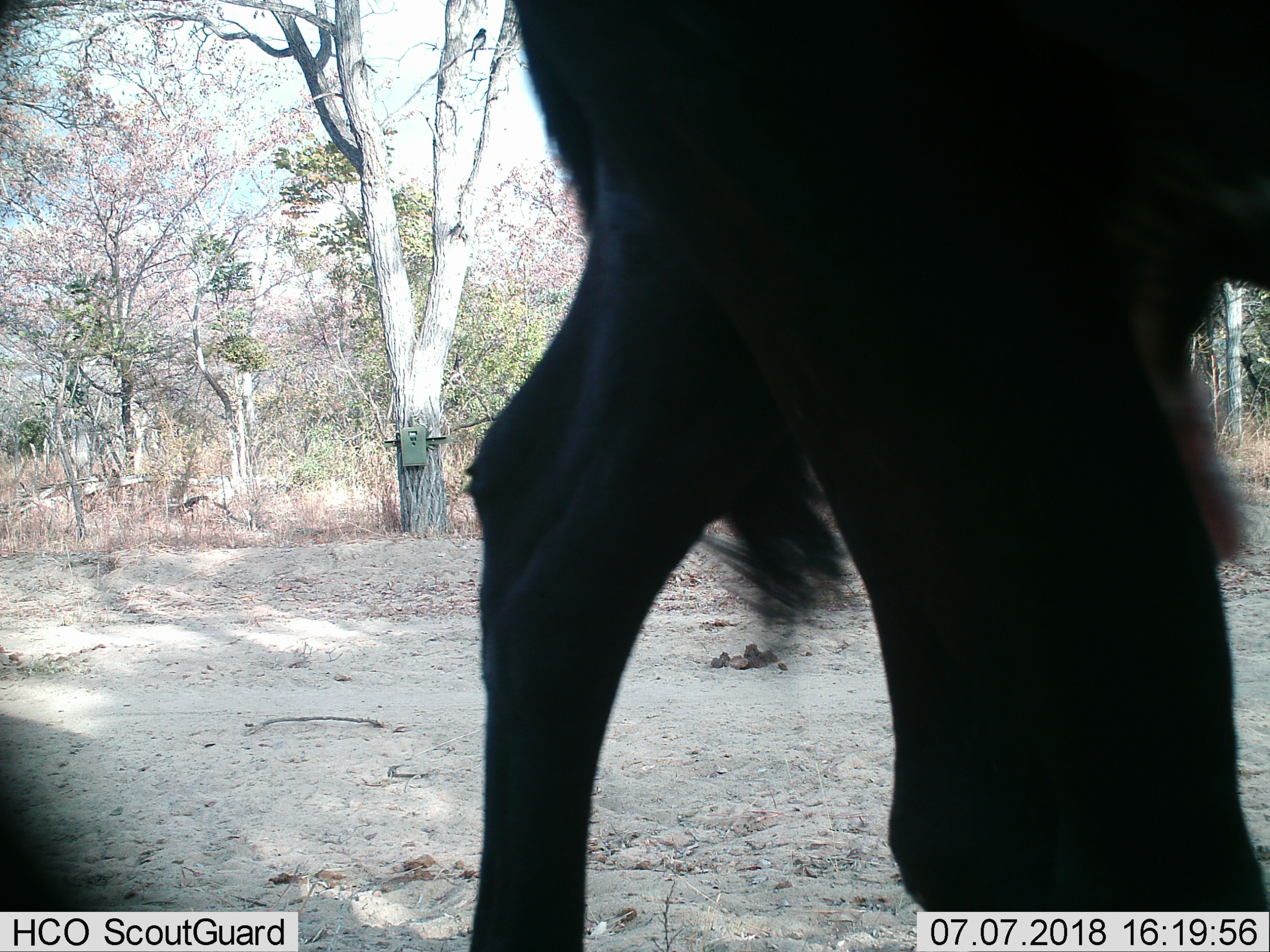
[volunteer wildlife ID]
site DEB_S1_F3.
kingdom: Animalia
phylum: Chordata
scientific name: Vertebrata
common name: domestic animal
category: domesticanimal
Domesticanimal (domestic animal) (Vertebrata), count 1. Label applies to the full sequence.